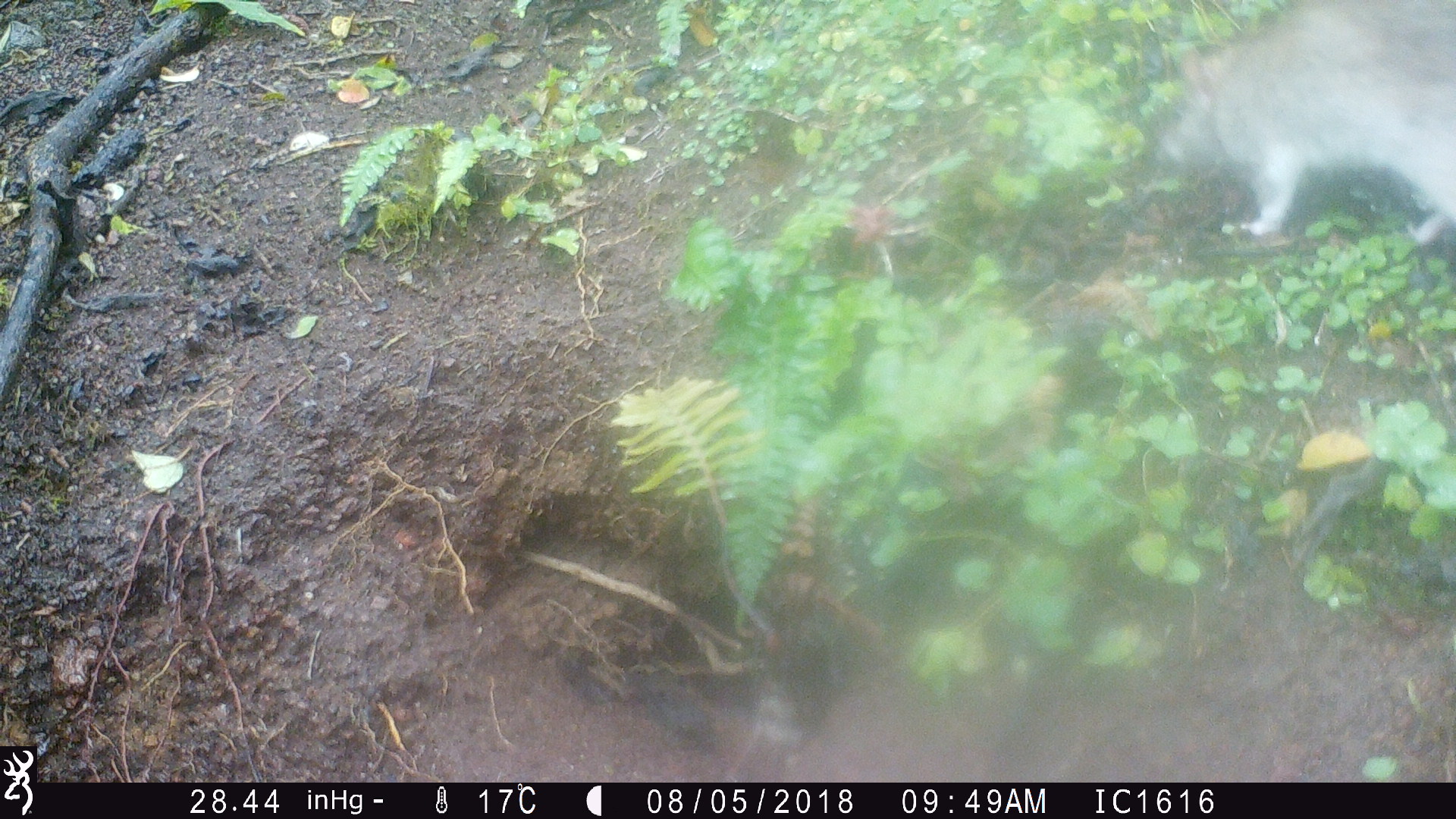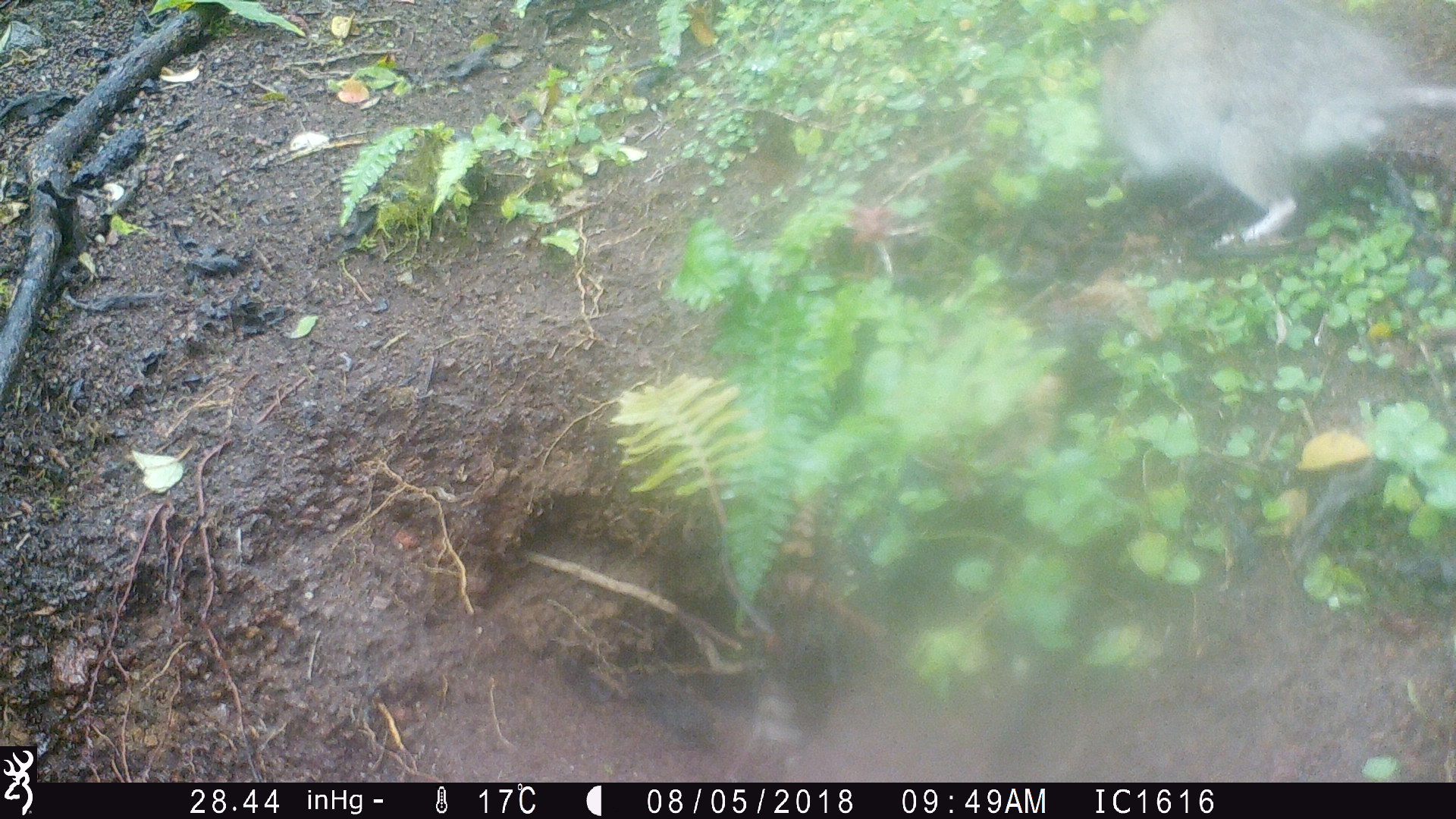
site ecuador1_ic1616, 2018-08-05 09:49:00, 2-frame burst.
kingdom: Animalia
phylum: Chordata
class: Mammalia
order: Rodentia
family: Muridae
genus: Rattus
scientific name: Rattus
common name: rat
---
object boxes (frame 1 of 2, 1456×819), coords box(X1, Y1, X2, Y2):
rat: box(1128, 2, 1456, 277)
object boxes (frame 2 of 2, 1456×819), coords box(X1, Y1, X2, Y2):
rat: box(1035, 2, 1456, 262)